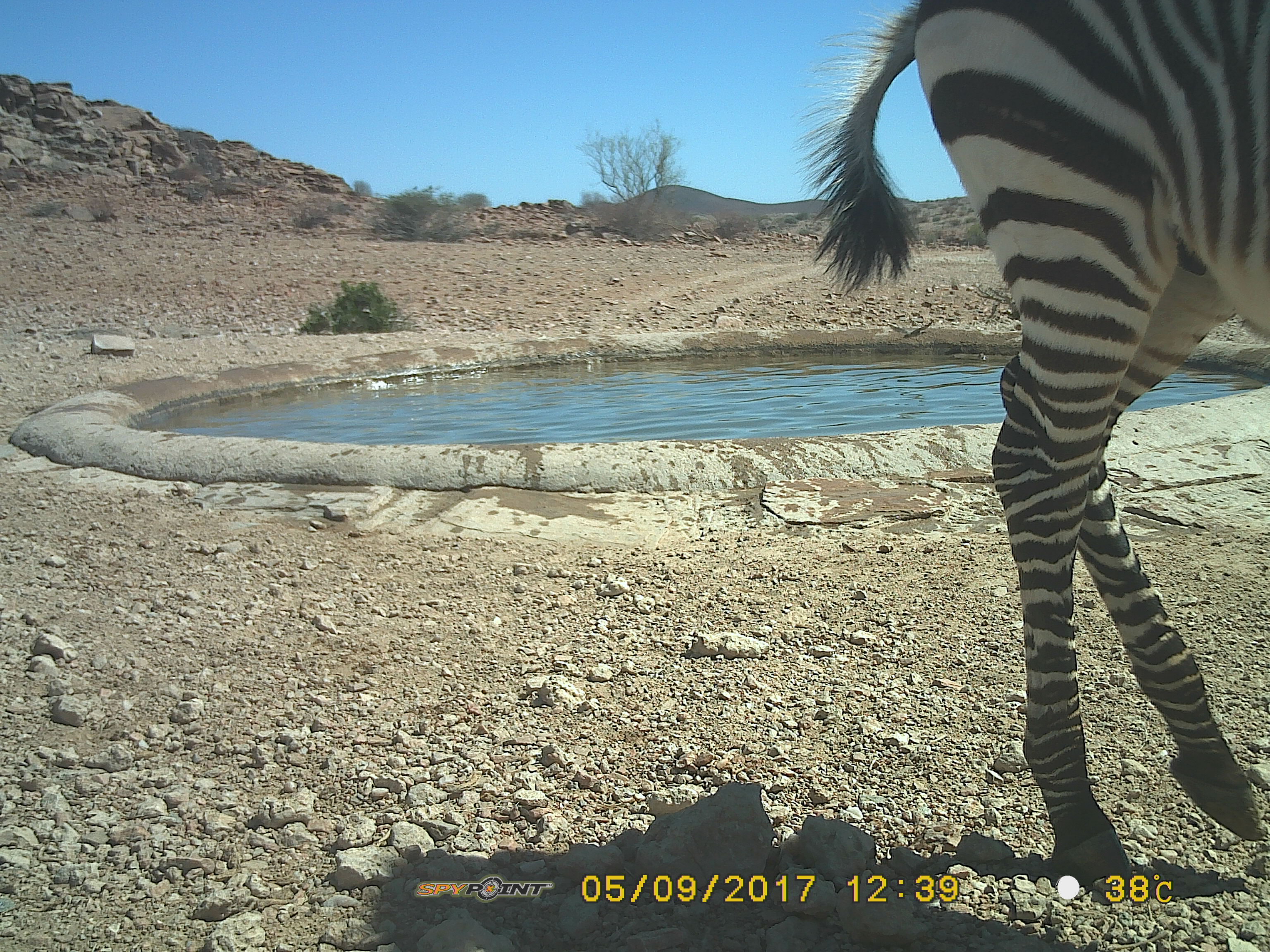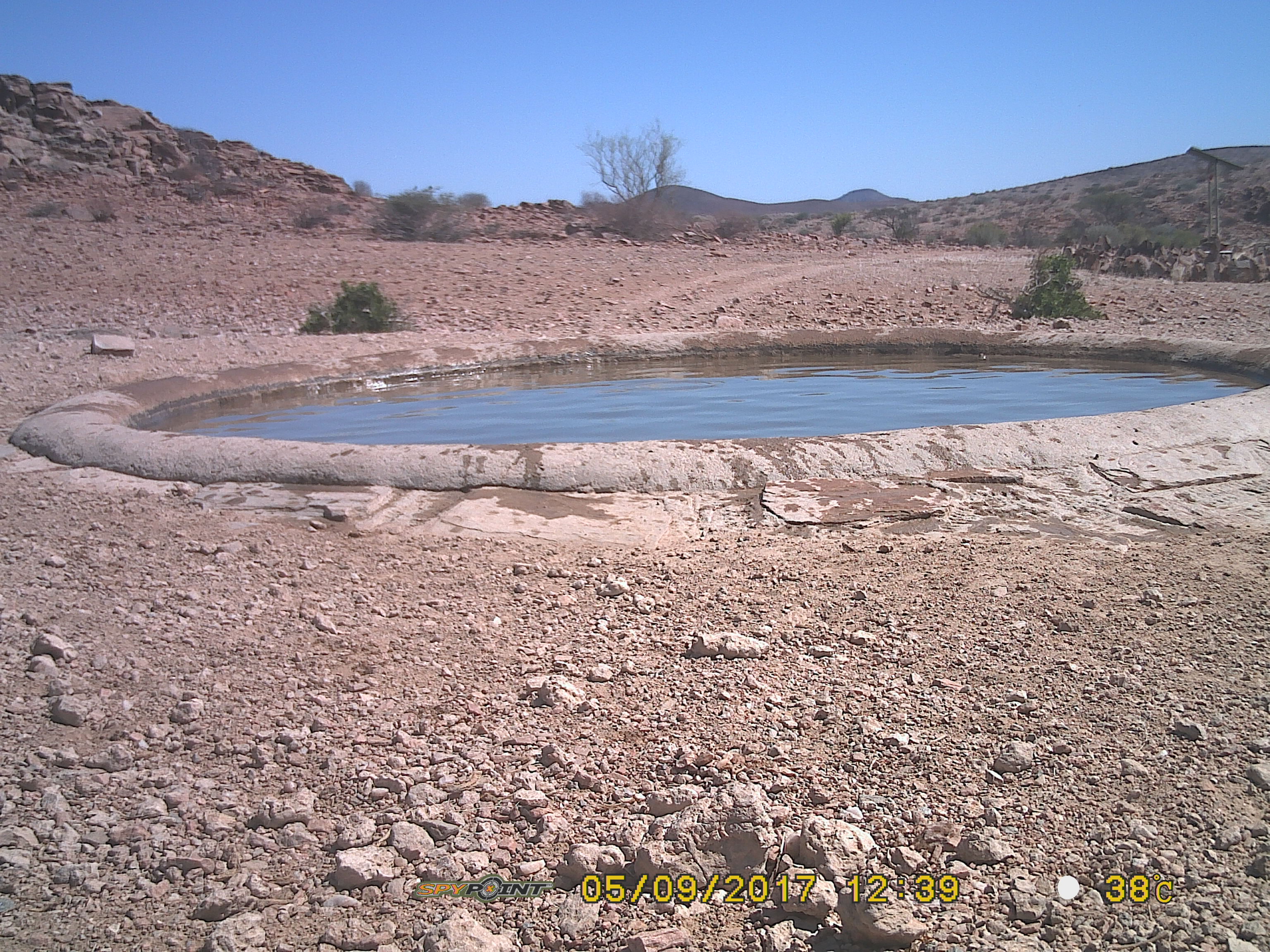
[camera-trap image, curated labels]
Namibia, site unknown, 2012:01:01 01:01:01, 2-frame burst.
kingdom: Animalia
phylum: Chordata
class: Mammalia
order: Perissodactyla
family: Equidae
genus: Equus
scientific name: Equus zebra hartmannae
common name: hartmann's mountain zebra